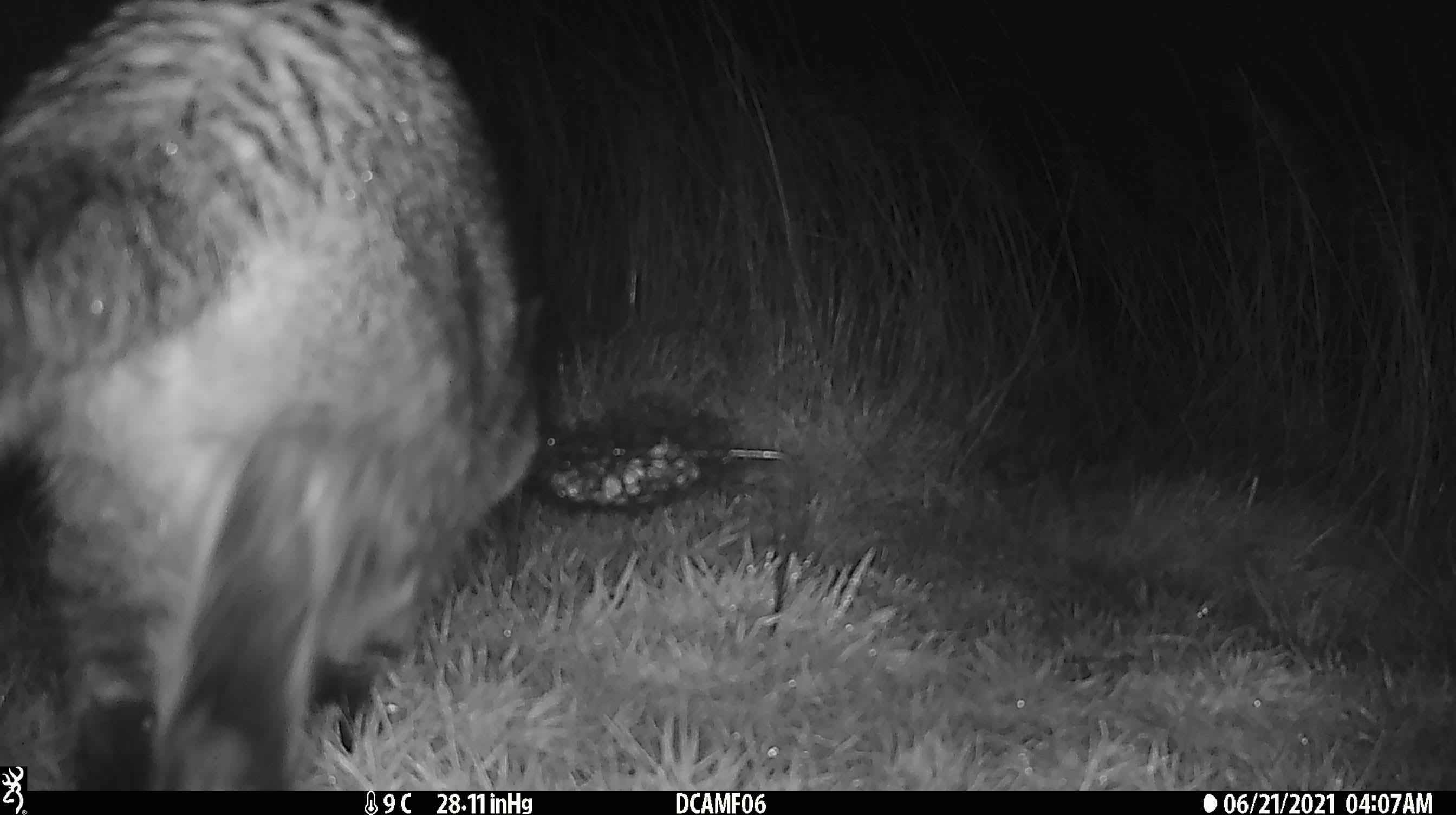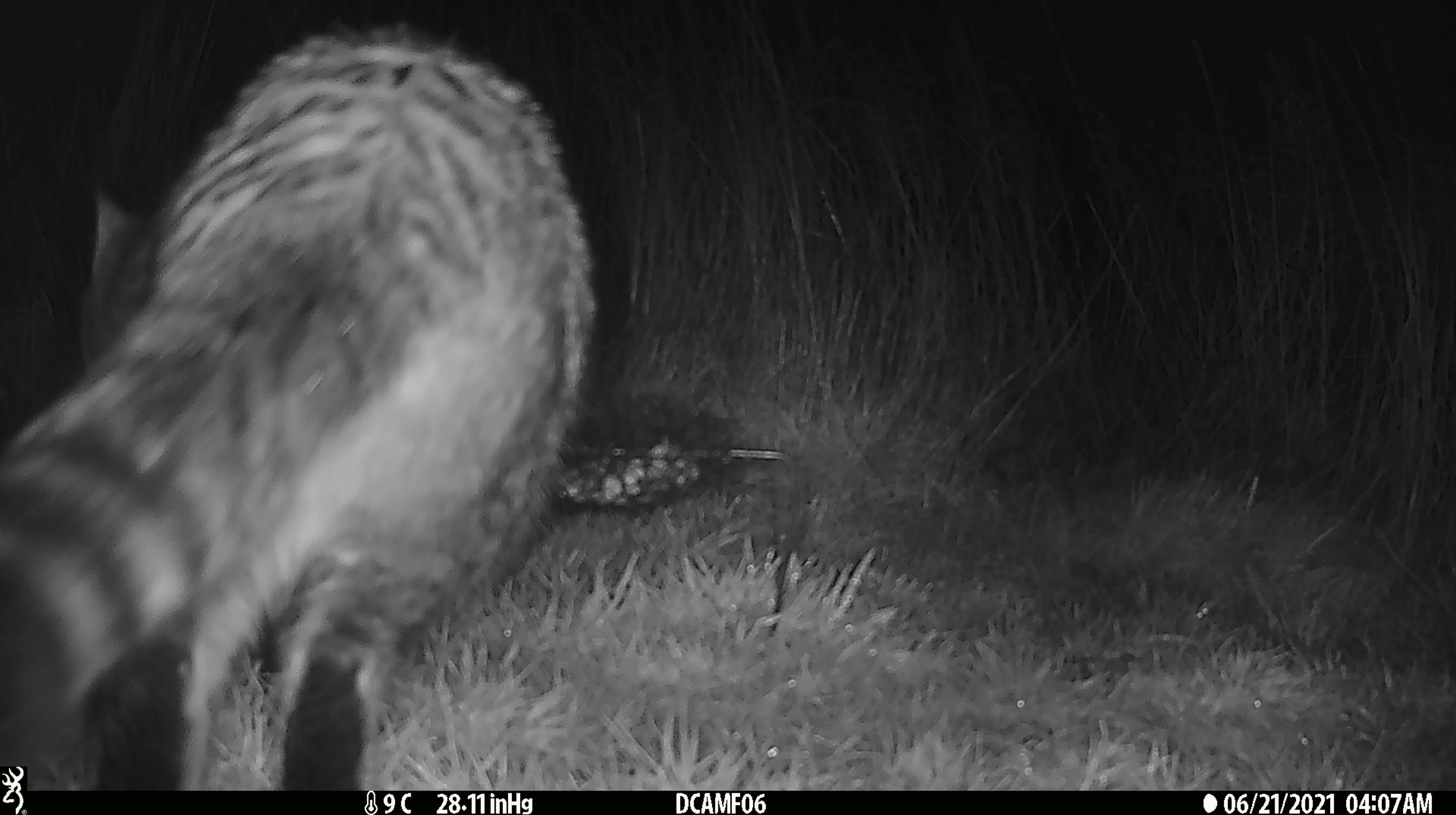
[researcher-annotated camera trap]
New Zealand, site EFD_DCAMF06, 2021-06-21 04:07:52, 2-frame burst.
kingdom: Animalia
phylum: Chordata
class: Mammalia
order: Carnivora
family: Felidae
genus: Felis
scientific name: Felis catus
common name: domestic cat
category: cat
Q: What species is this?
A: Cat (domestic cat) (Felis catus).